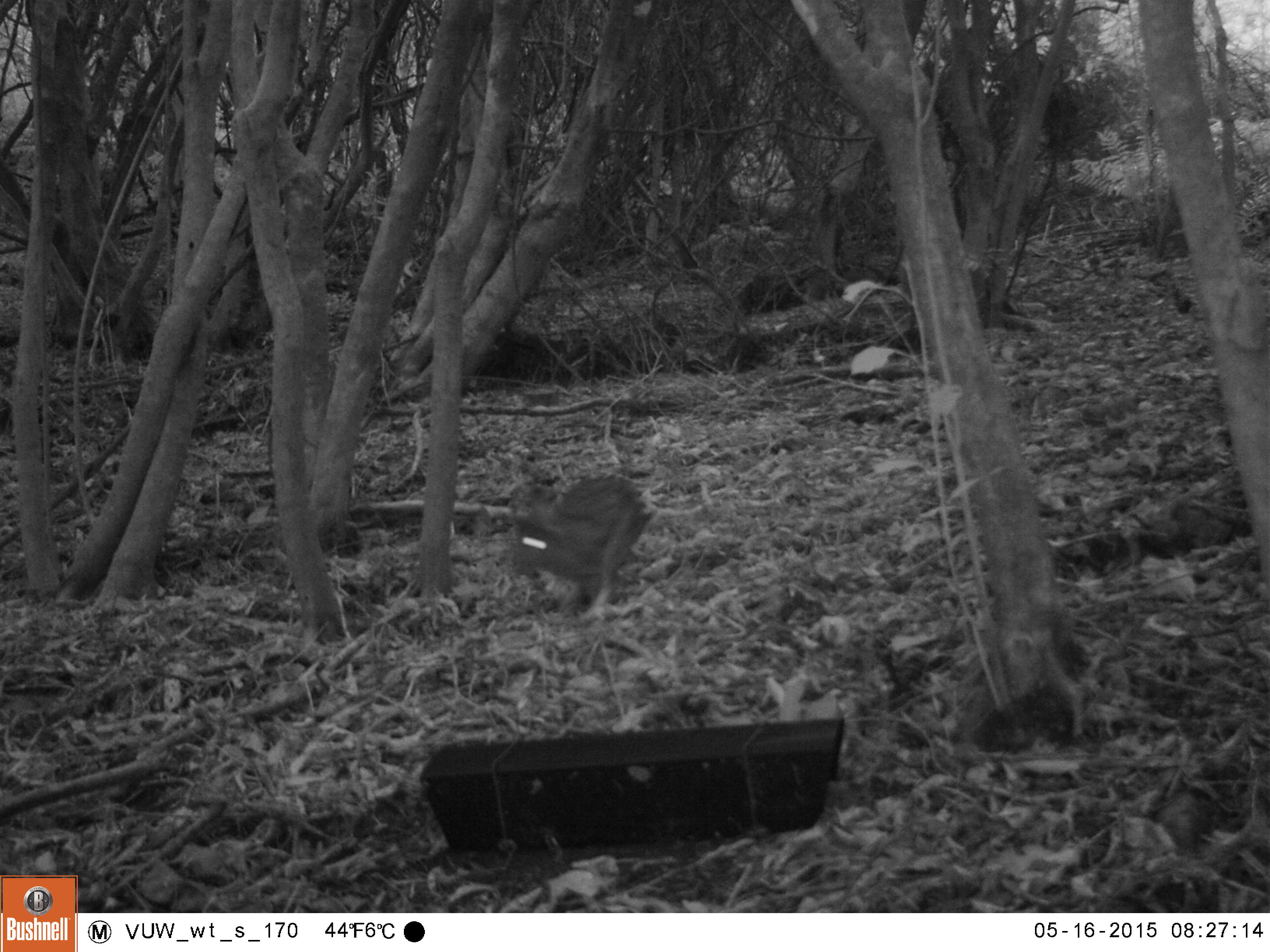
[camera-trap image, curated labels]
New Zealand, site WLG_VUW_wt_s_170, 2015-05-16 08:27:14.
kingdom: Animalia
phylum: Chordata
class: Mammalia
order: Lagomorpha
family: Leporidae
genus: Oryctolagus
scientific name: Oryctolagus cuniculus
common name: european rabbit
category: rabbit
Rabbit (european rabbit) (Oryctolagus cuniculus).